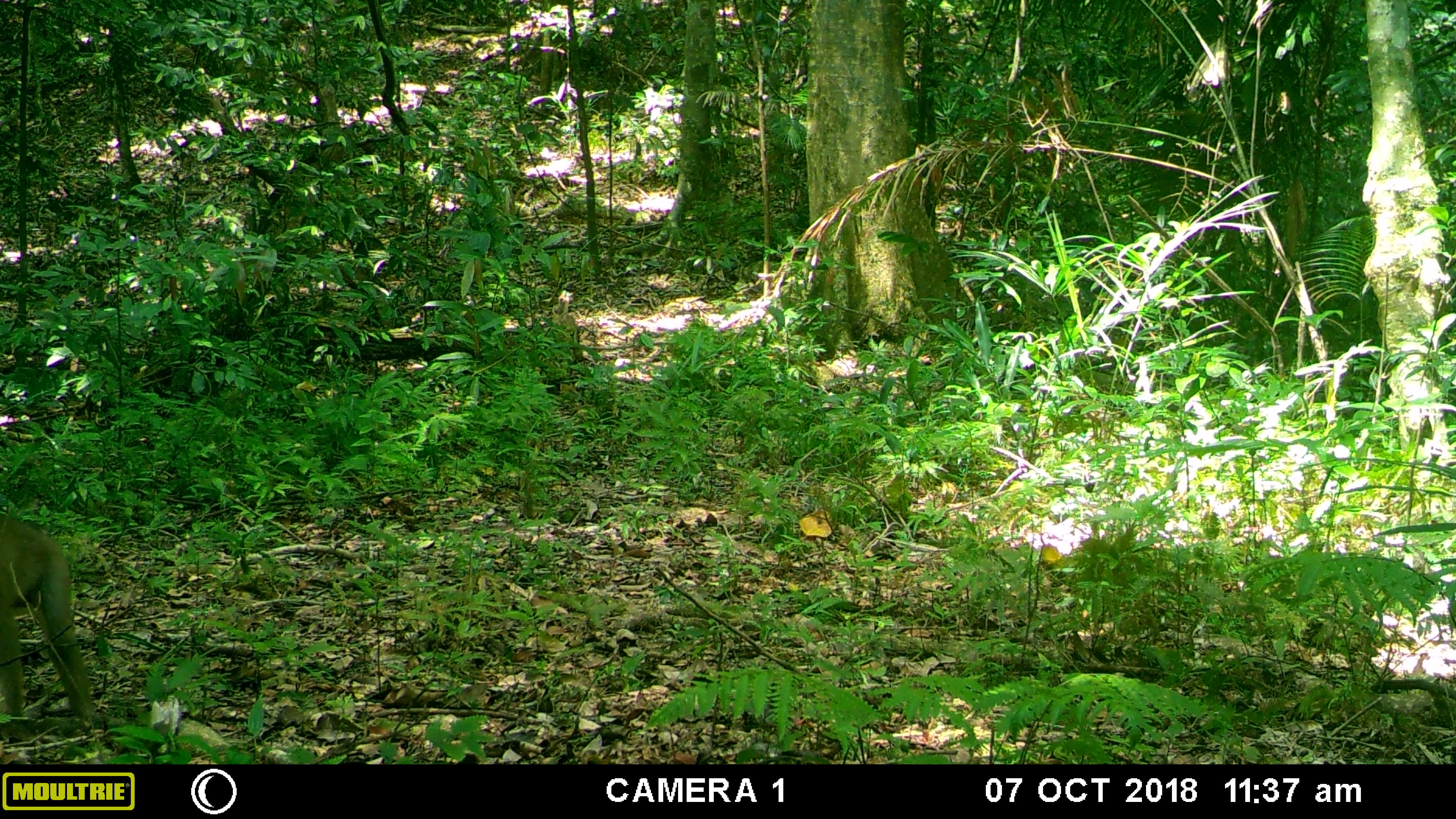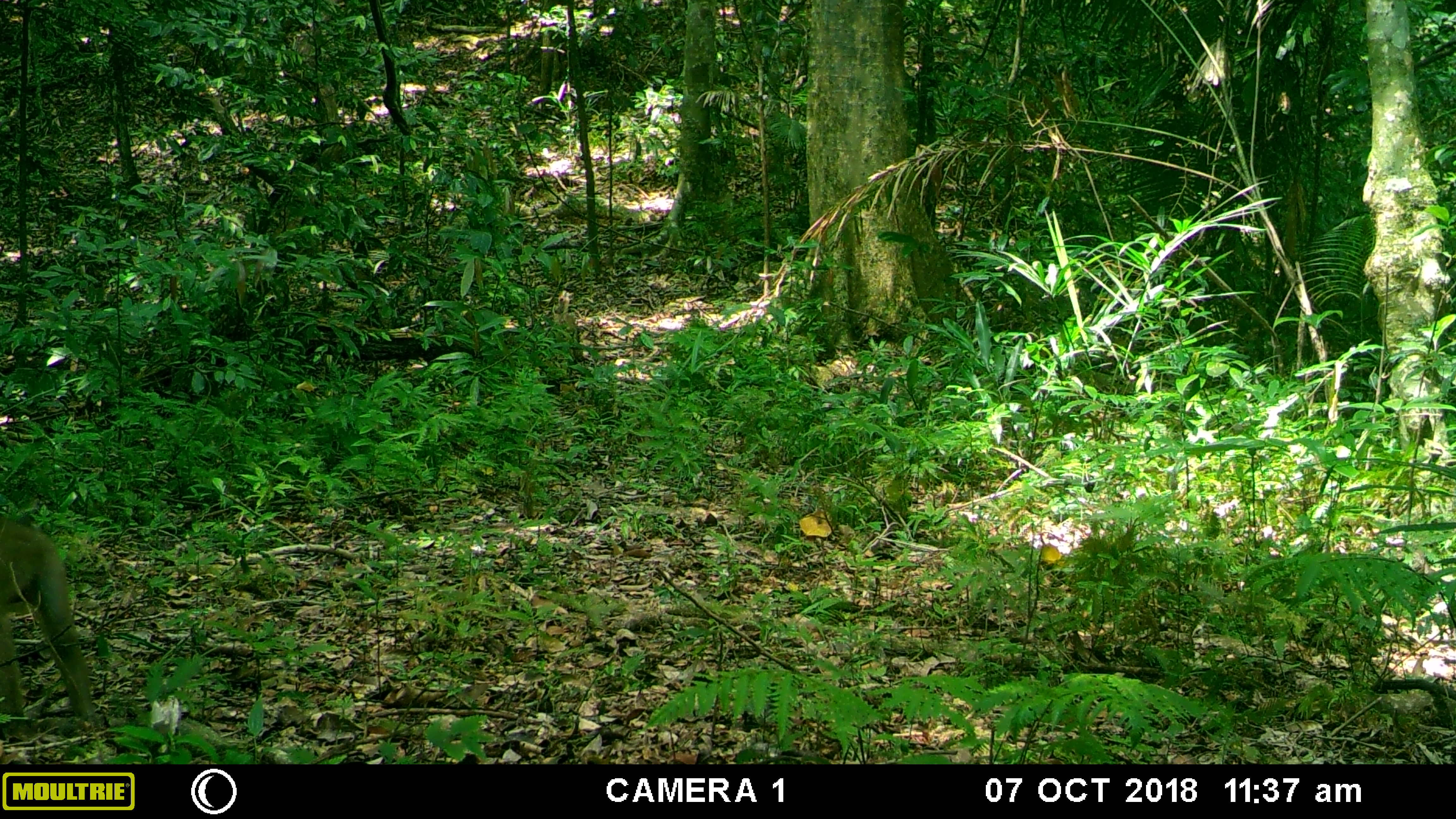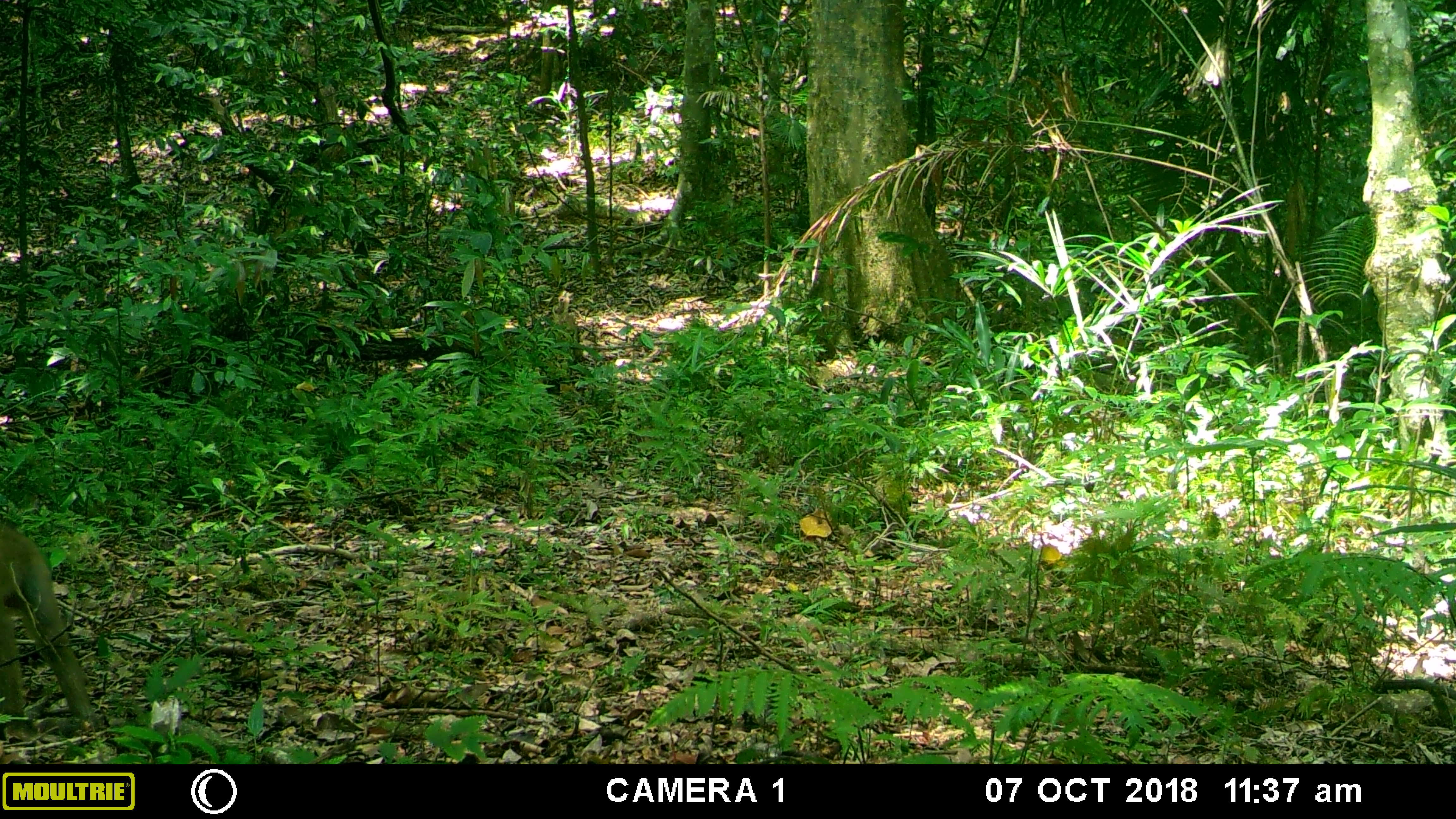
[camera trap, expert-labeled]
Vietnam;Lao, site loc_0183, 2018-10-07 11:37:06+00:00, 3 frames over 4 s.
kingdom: Animalia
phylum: Chordata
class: Mammalia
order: Primates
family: Cercopithecidae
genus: Macaca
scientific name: Macaca nemestrina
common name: pig-tailed macaque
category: pig tailed macaque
Pig tailed macaque (pig-tailed macaque) (Macaca nemestrina). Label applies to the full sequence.